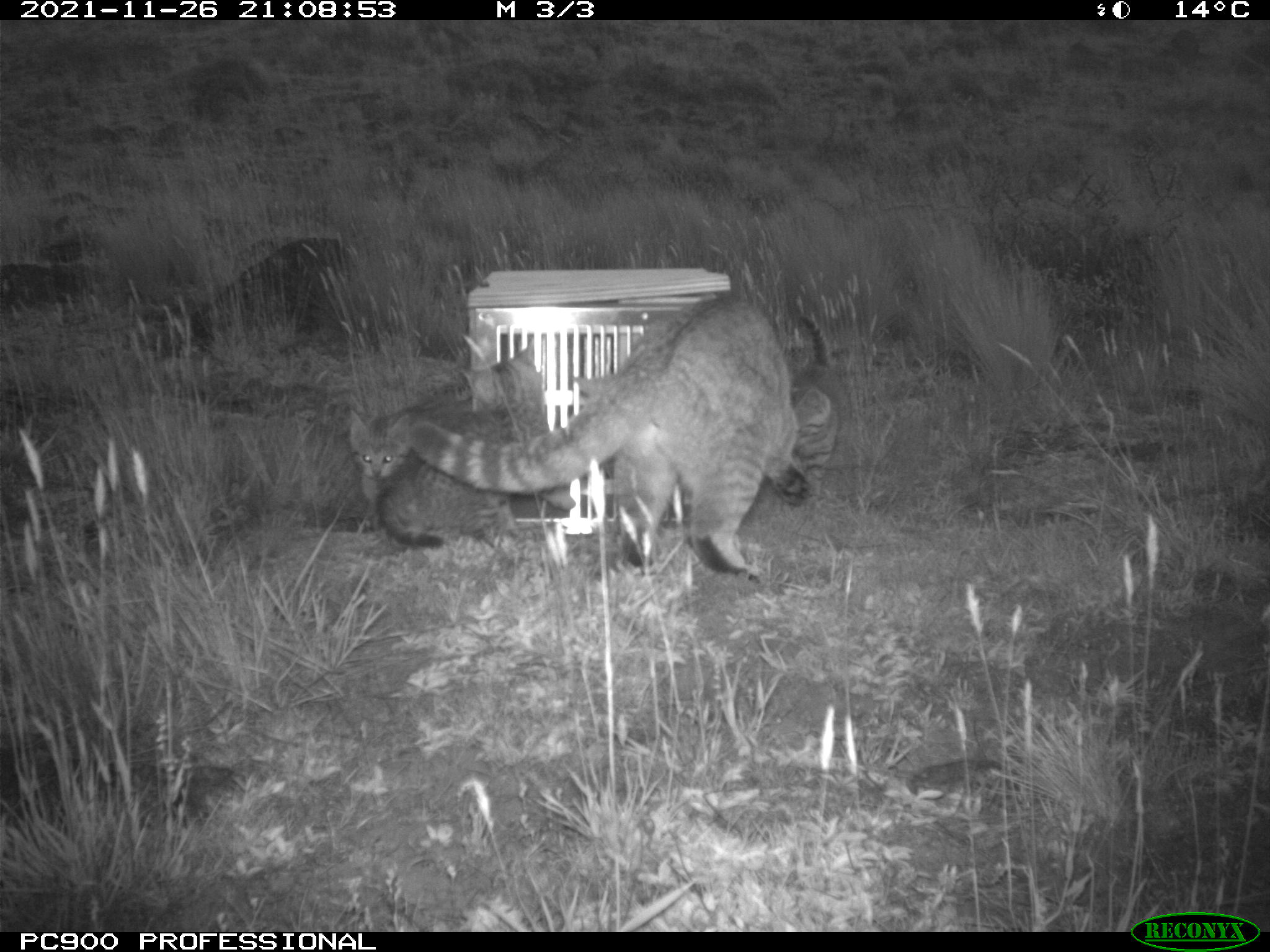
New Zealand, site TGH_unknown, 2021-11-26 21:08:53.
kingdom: Animalia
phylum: Chordata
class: Mammalia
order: Carnivora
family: Felidae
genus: Felis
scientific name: Felis catus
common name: domestic cat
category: cat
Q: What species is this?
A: Cat (domestic cat) (Felis catus).